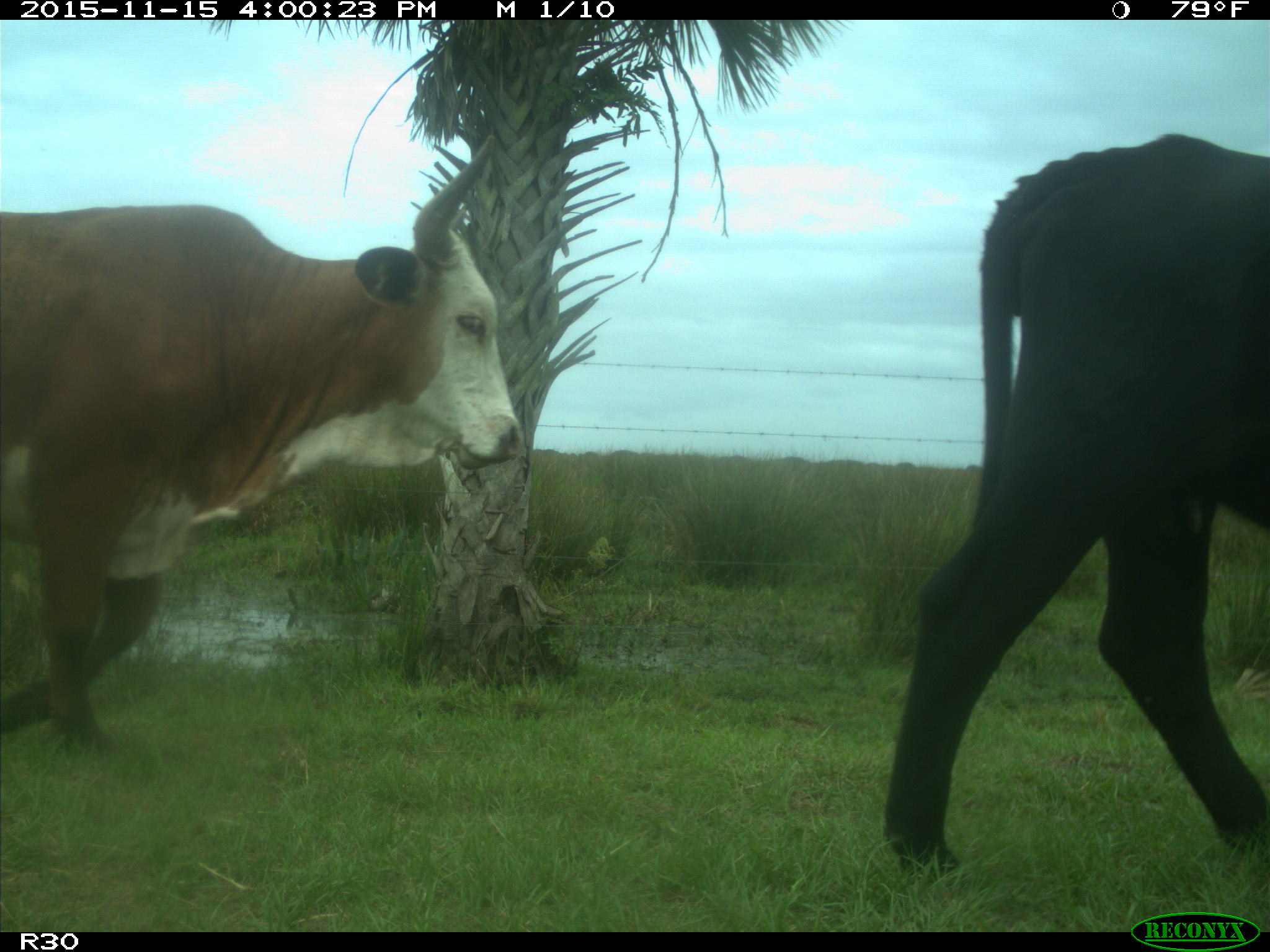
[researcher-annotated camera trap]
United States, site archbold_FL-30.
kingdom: Animalia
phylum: Chordata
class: Mammalia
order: Artiodactyla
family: Bovidae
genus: Bos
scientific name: Bos taurus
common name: domestic cow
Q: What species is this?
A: Bos taurus (domestic cow).